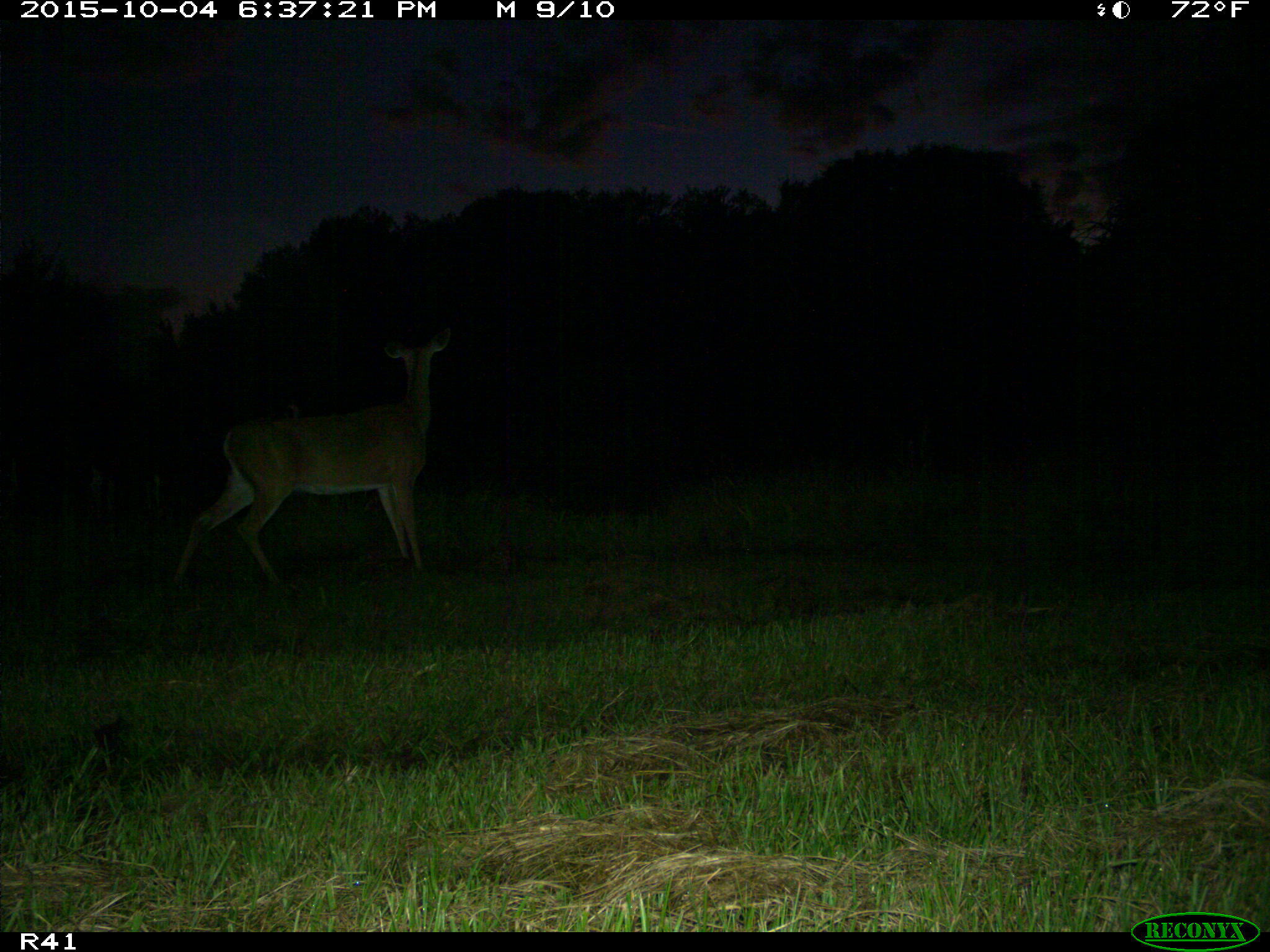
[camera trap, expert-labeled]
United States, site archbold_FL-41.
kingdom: Animalia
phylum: Chordata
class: Mammalia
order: Artiodactyla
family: Cervidae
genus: Odocoileus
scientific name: Odocoileus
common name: deer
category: unidentified deer